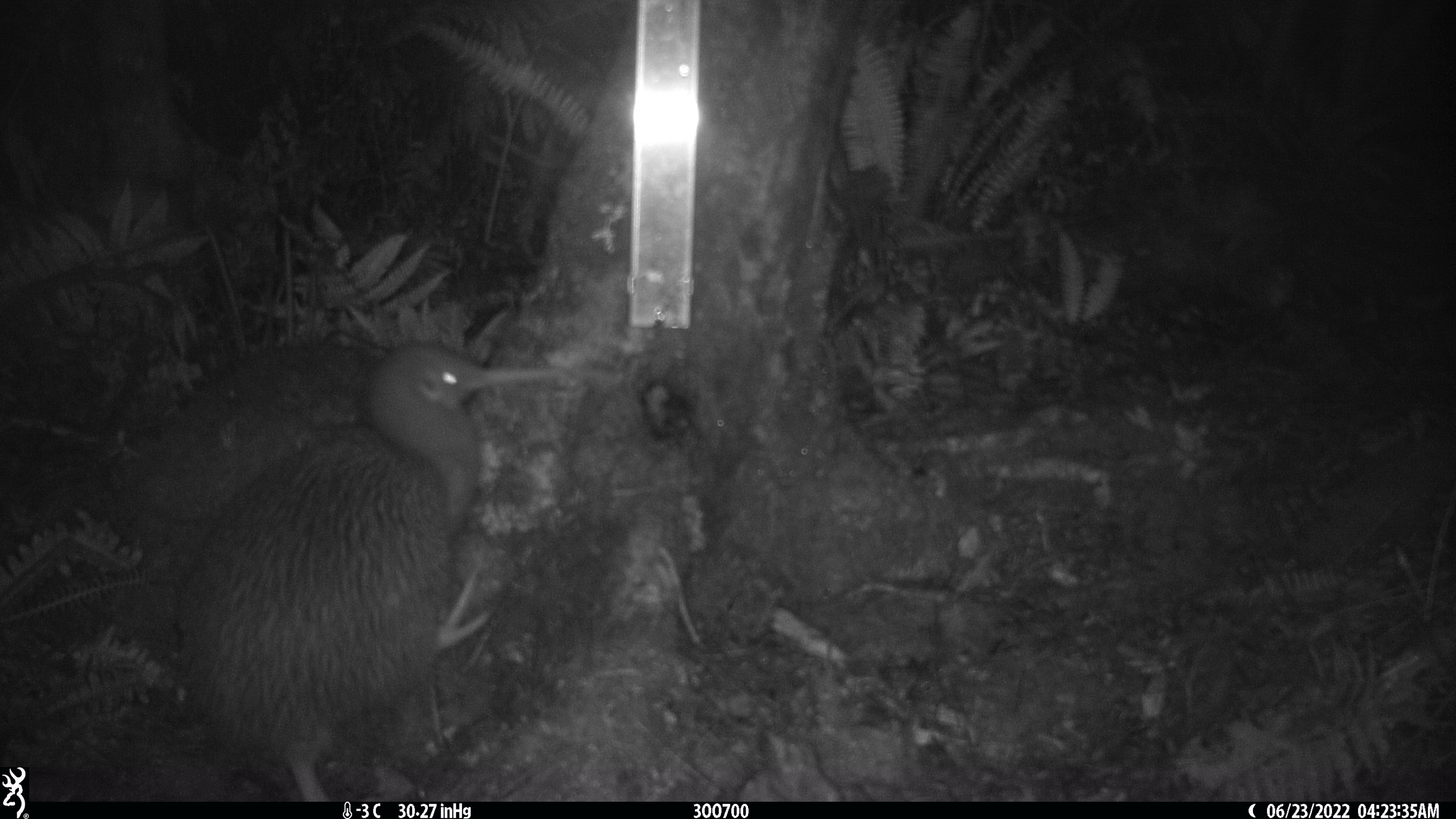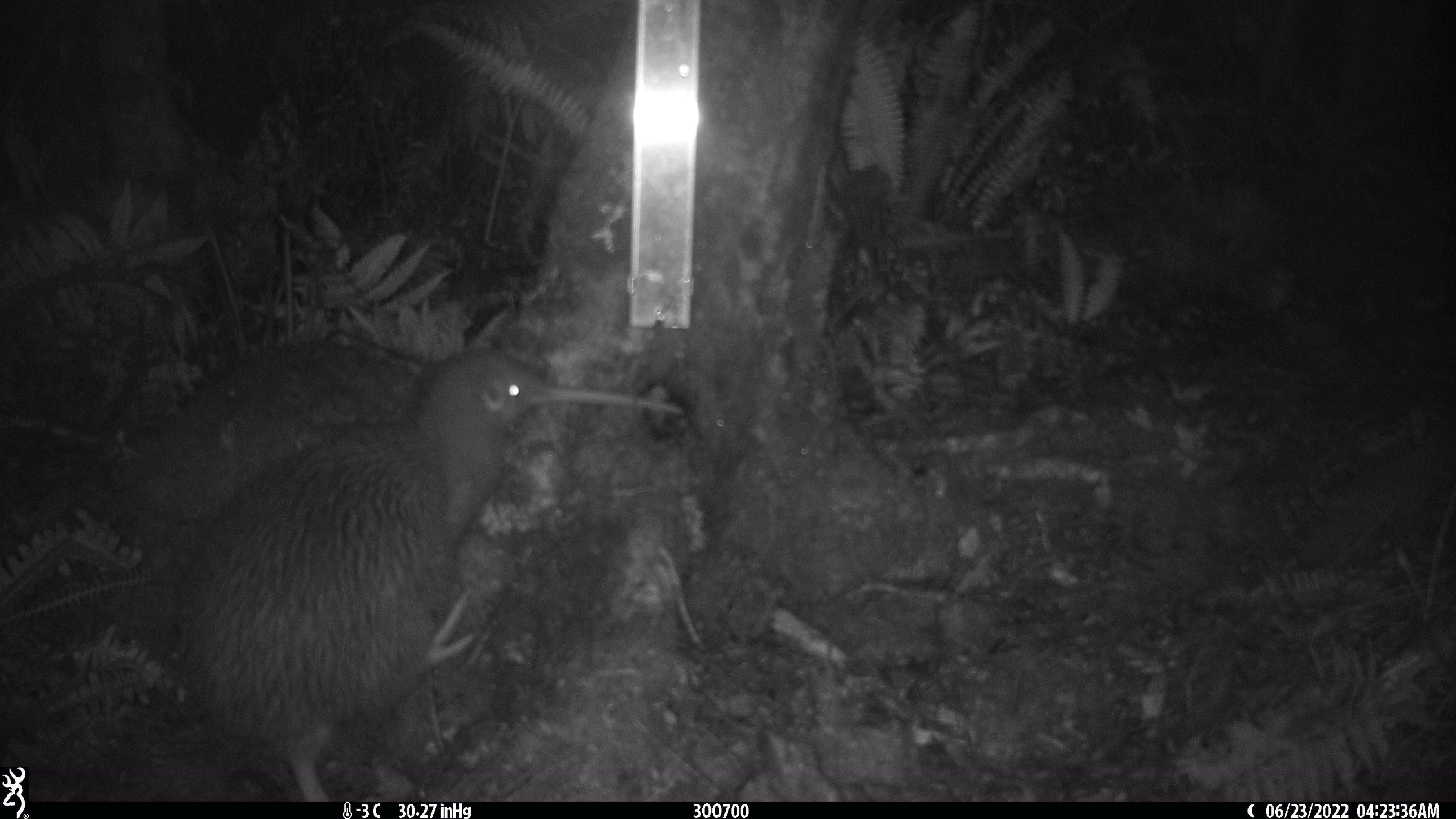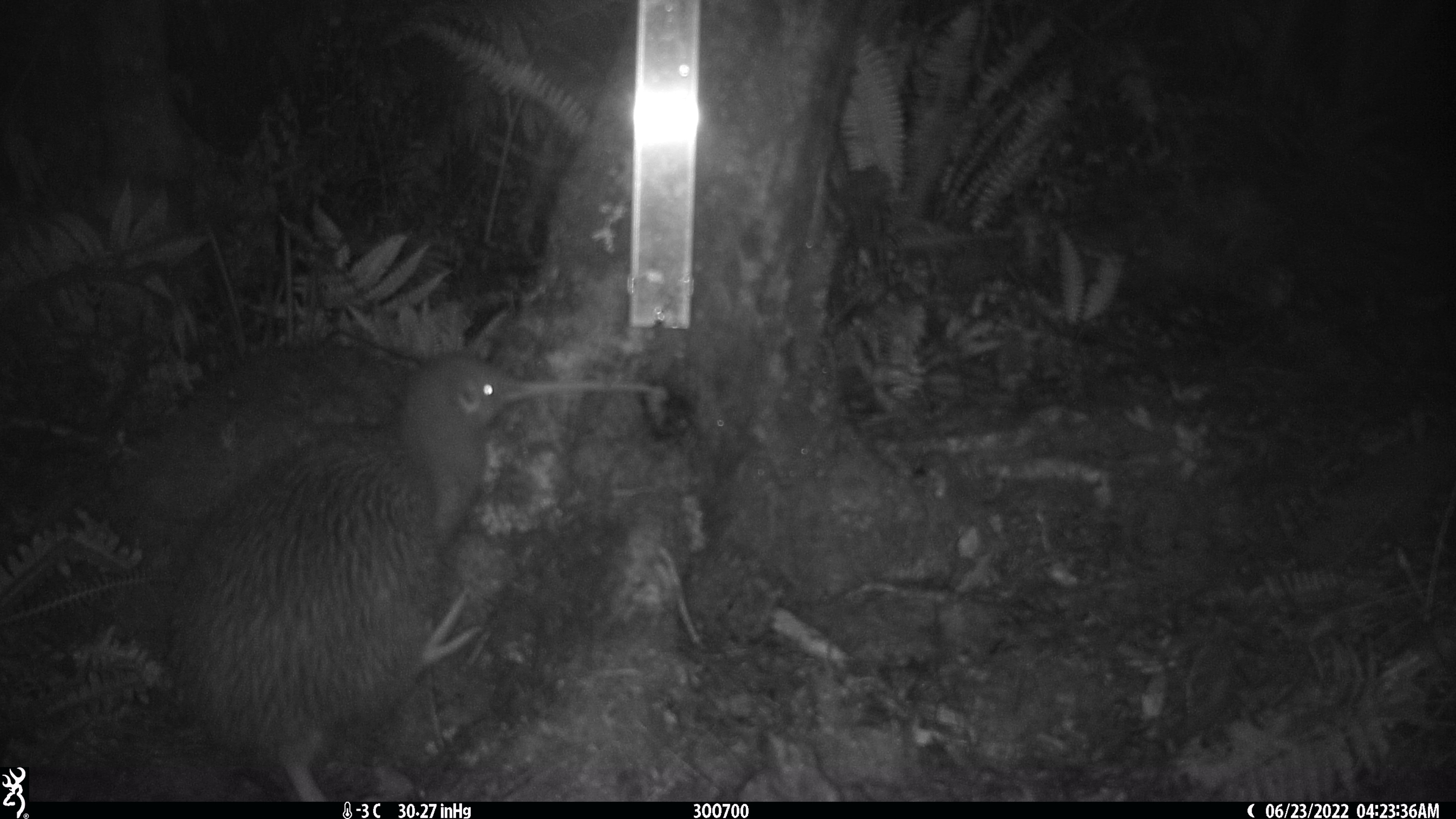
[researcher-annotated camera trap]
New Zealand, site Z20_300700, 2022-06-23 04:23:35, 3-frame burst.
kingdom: Animalia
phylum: Chordata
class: Aves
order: Apterygiformes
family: Apterygidae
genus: Apteryx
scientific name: Apteryx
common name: kiwi